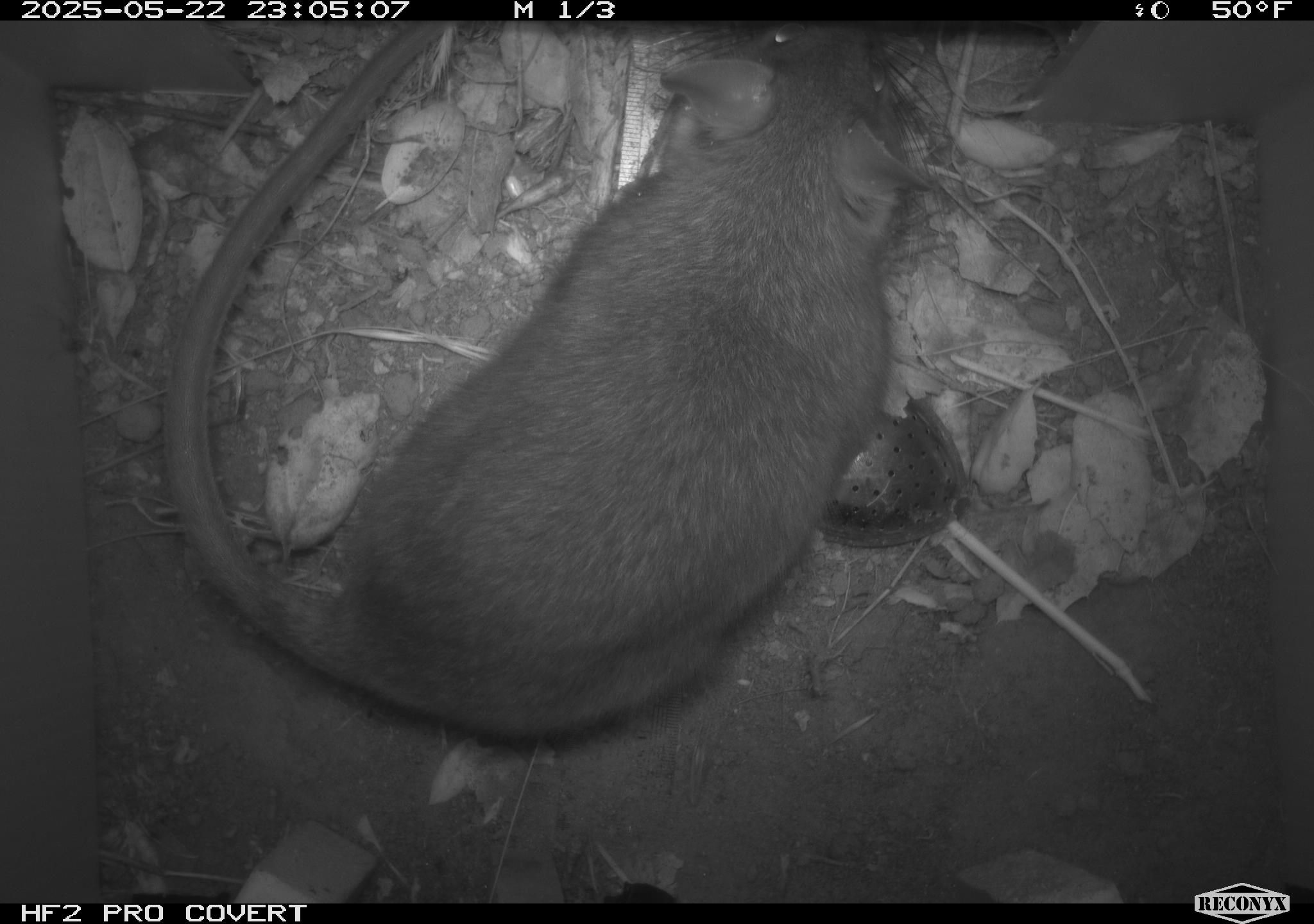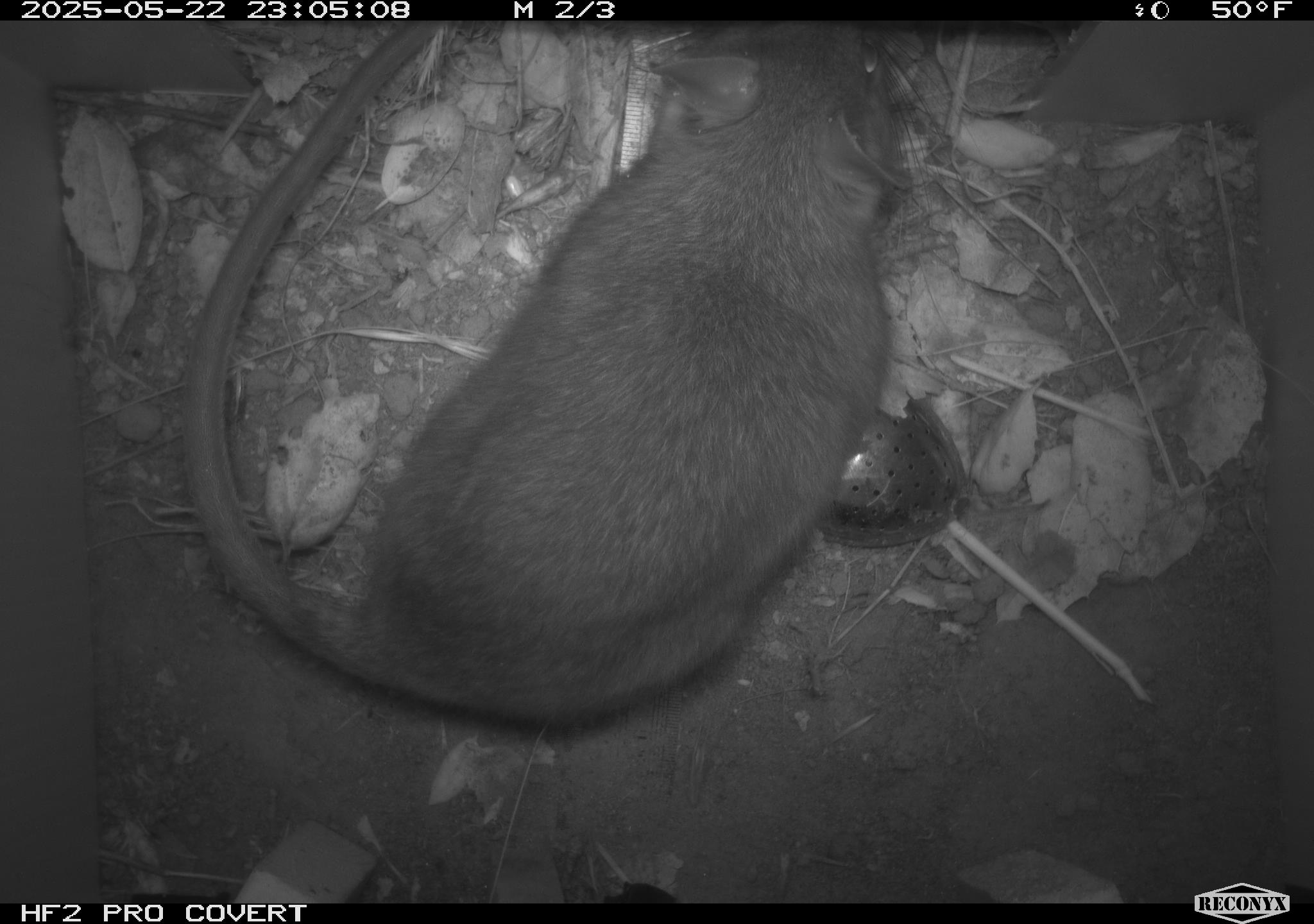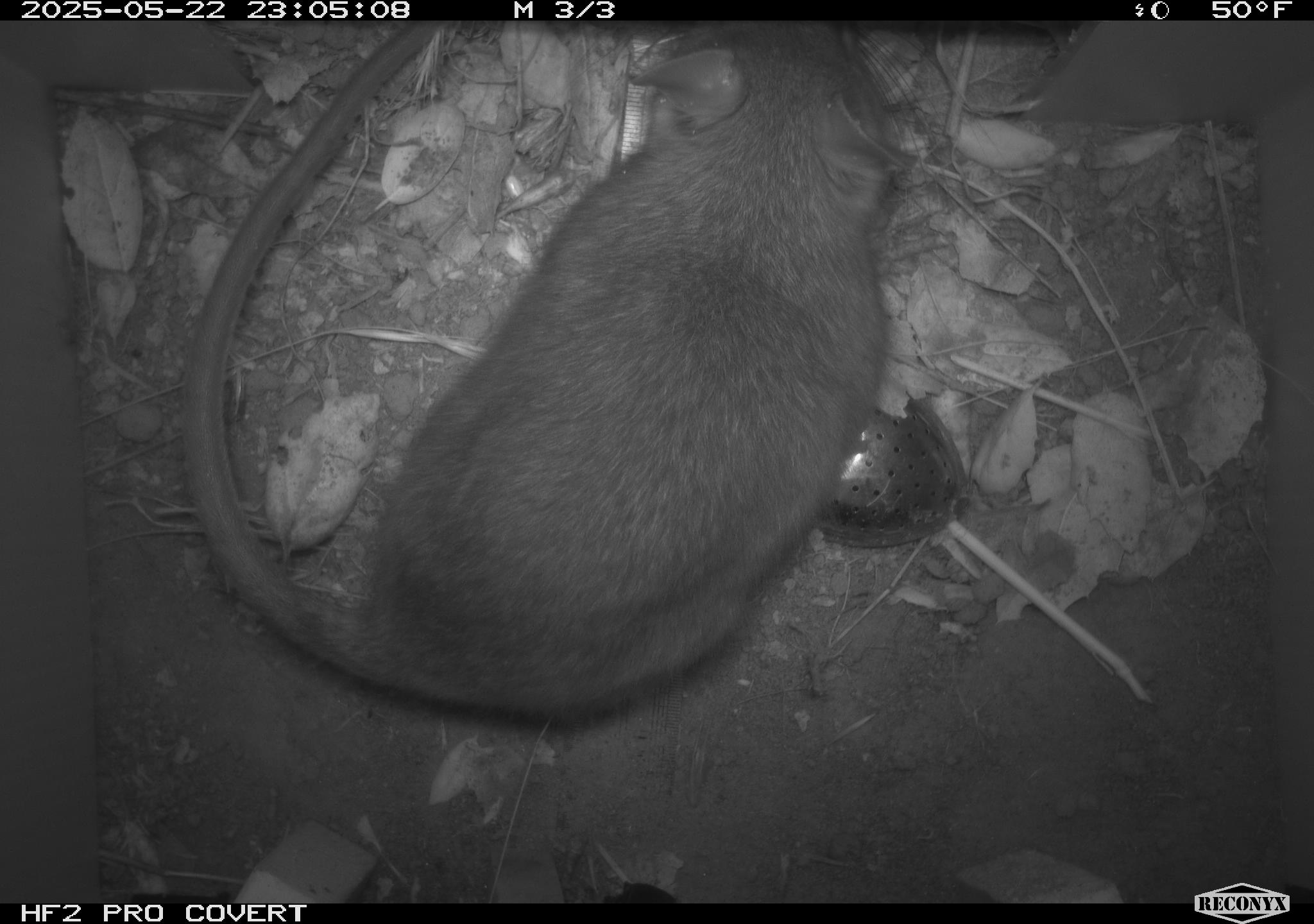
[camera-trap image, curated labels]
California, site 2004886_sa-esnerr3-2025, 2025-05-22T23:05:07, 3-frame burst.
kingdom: Animalia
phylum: Chordata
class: Mammalia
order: Rodentia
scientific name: Rodentia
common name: rodent